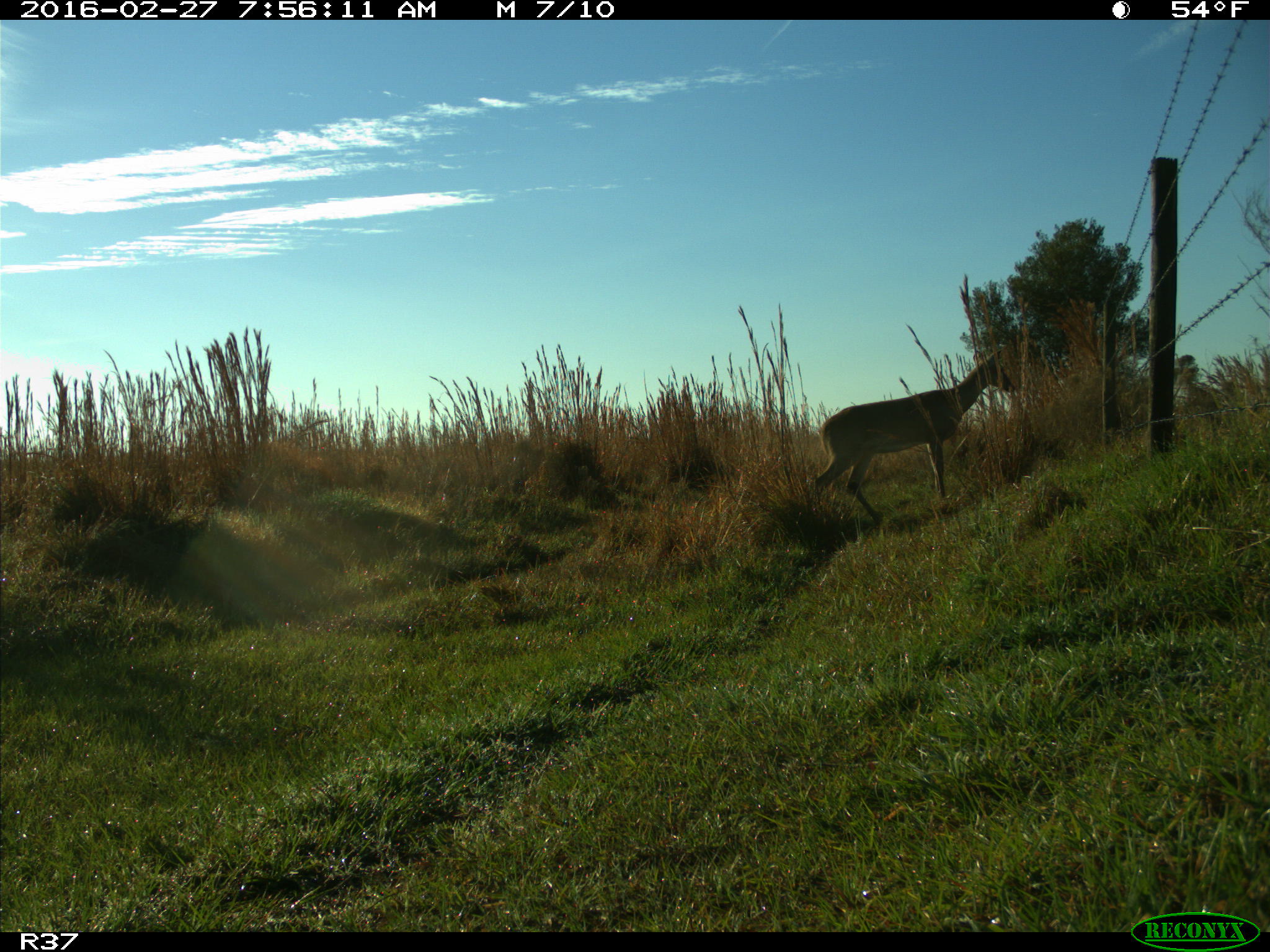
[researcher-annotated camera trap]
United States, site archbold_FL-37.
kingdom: Animalia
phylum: Chordata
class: Mammalia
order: Artiodactyla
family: Cervidae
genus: Odocoileus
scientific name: Odocoileus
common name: deer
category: unidentified deer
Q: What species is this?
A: Unidentified deer (deer) (Odocoileus).